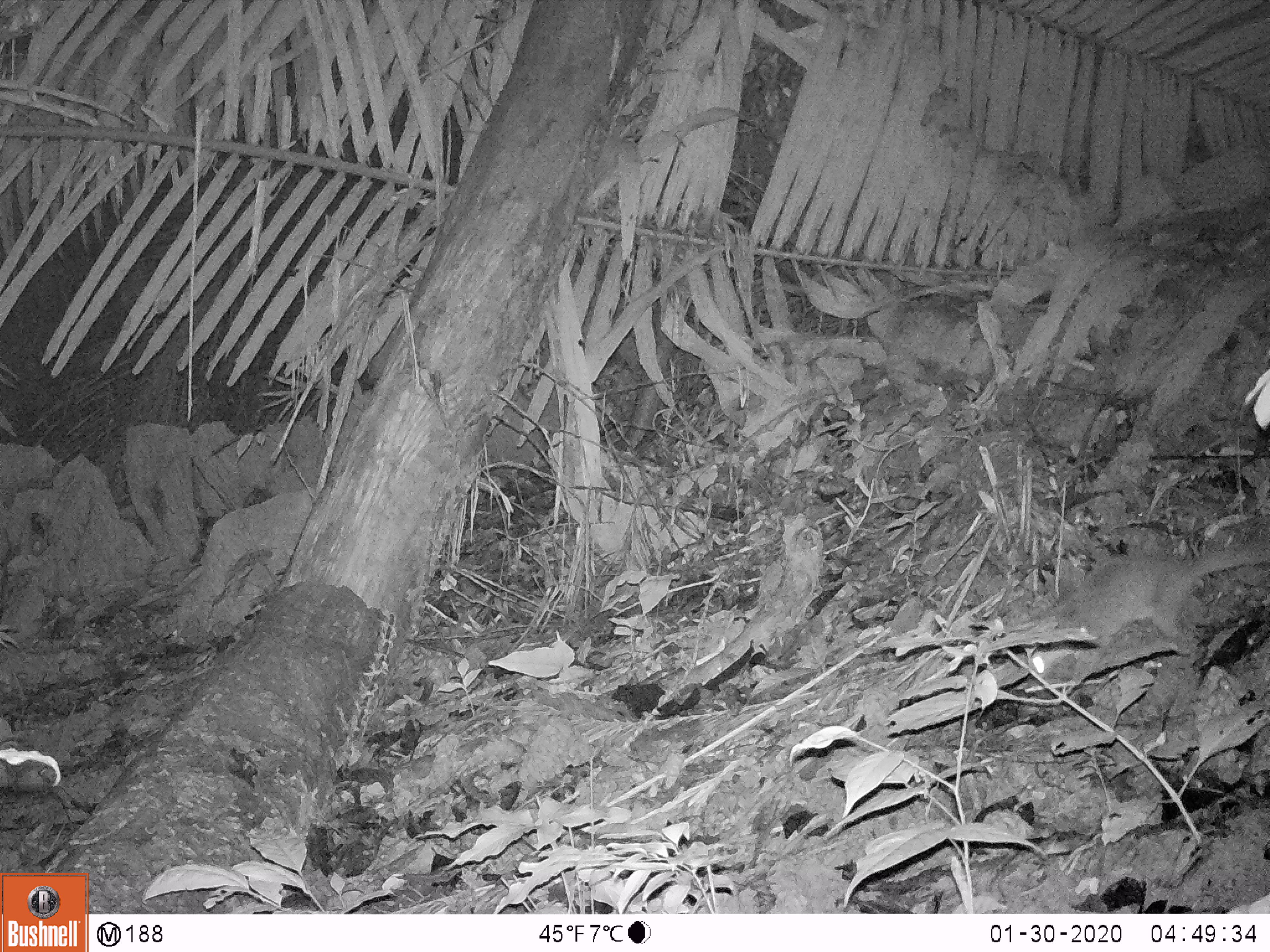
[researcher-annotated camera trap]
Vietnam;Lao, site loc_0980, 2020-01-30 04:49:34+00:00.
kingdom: Animalia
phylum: Chordata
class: Mammalia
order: Carnivora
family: Viverridae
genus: Paguma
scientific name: Paguma larvata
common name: masked palm civet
Masked palm civet (Paguma larvata). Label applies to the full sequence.